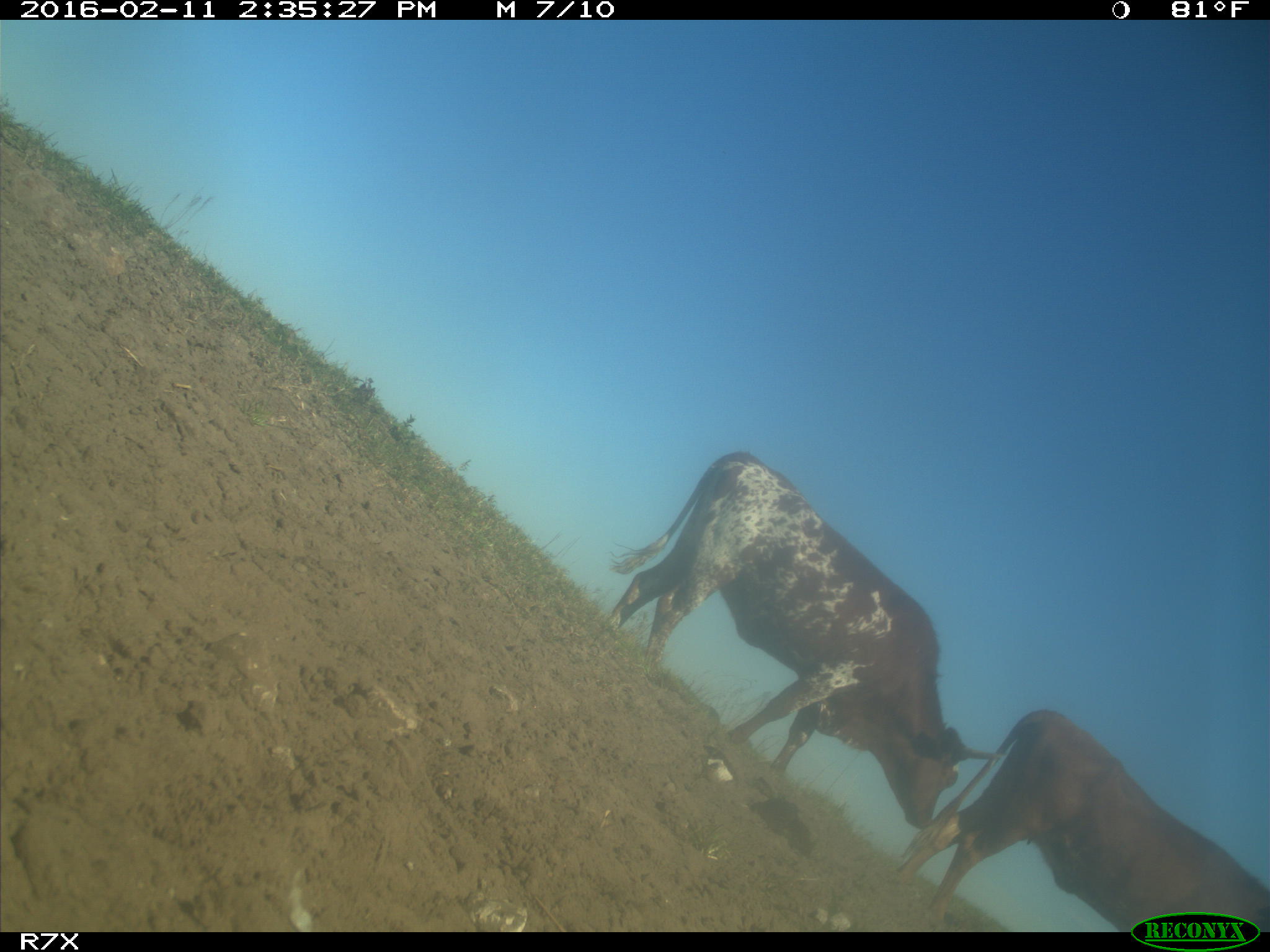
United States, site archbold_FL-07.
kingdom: Animalia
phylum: Chordata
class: Mammalia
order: Artiodactyla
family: Bovidae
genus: Bos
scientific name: Bos taurus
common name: domestic cow